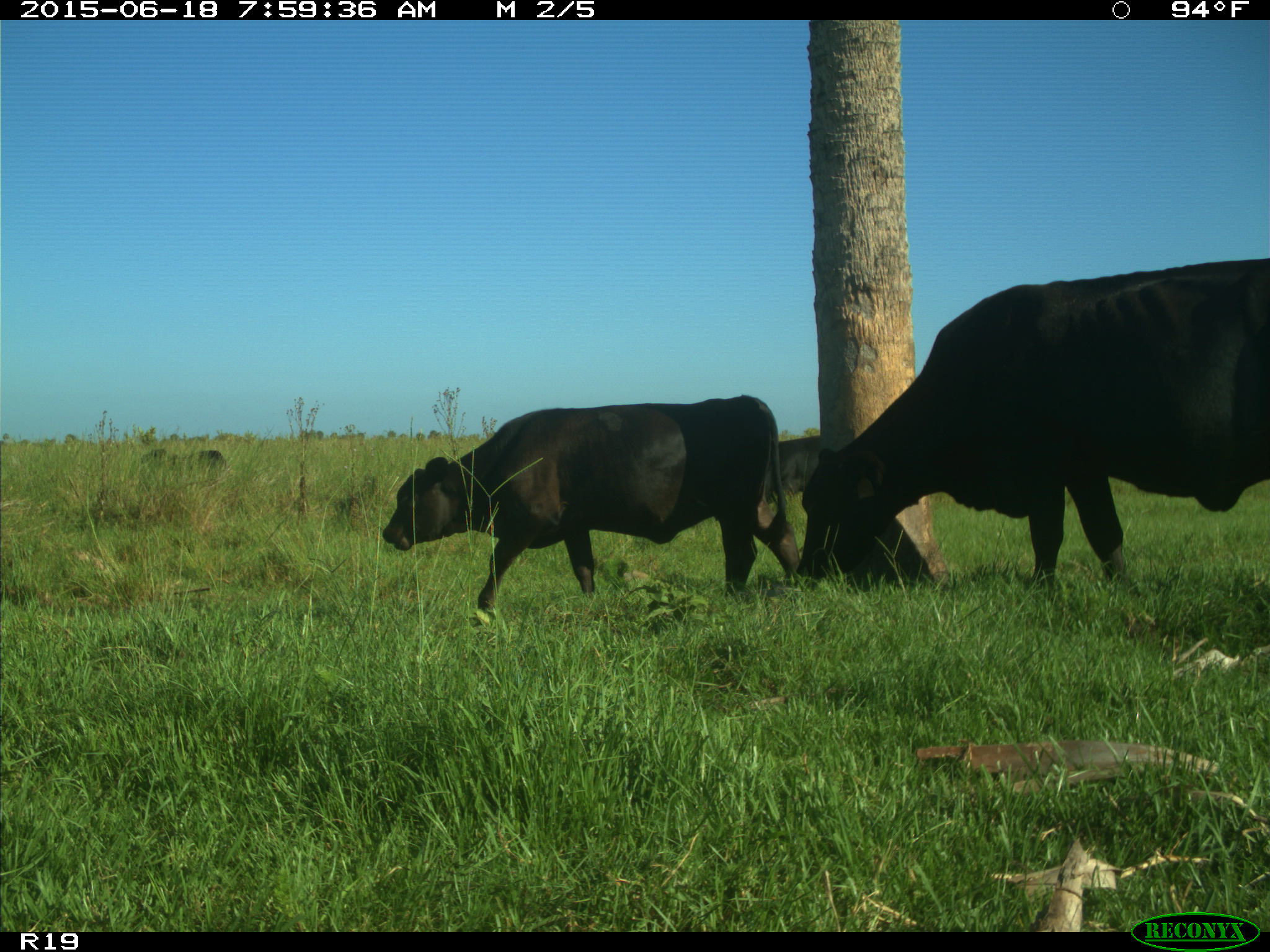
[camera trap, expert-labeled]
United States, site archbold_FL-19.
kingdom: Animalia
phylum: Chordata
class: Mammalia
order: Artiodactyla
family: Bovidae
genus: Bos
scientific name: Bos taurus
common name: domestic cow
Bos taurus (domestic cow).